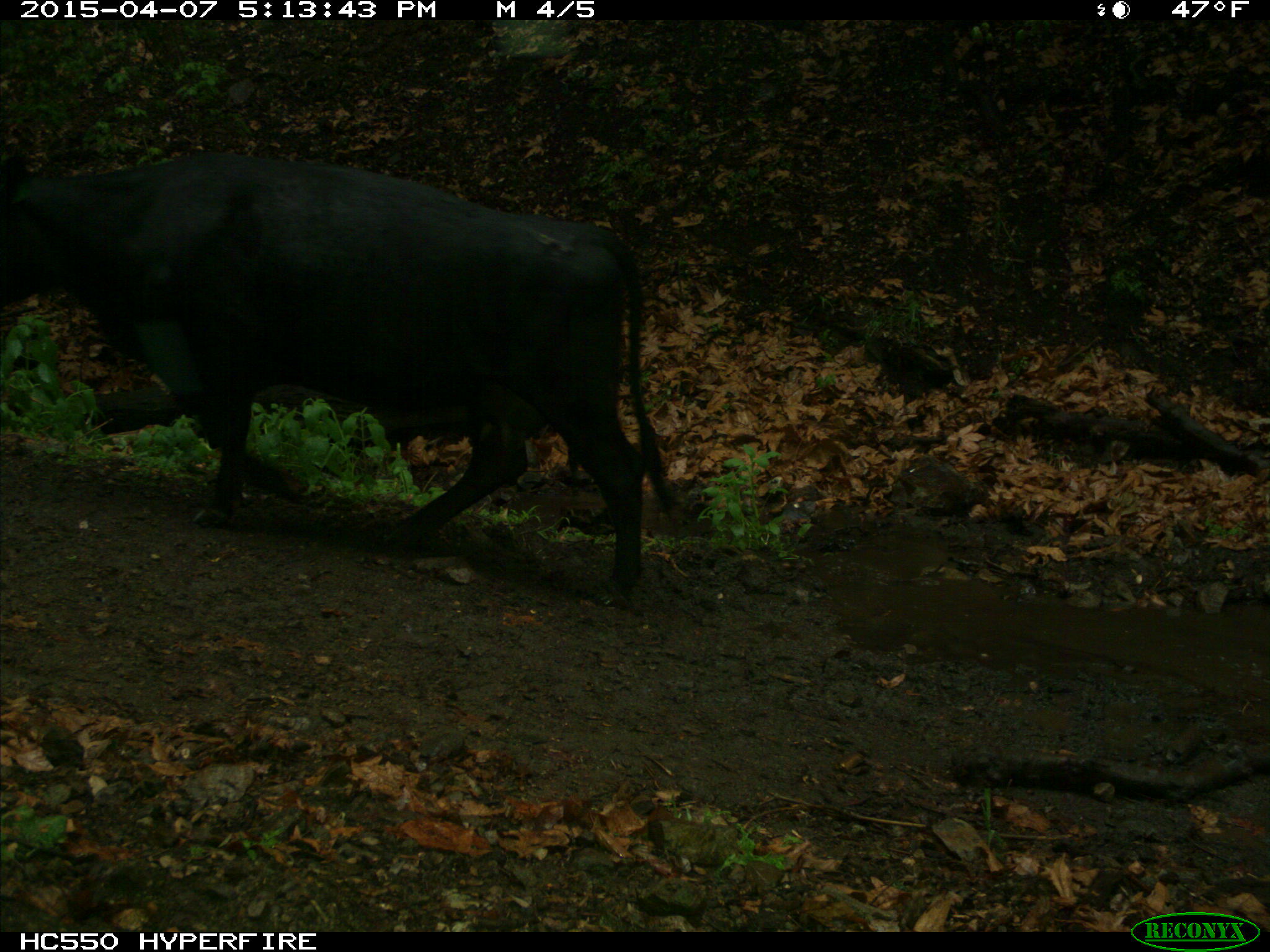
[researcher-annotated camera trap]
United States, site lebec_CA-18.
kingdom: Animalia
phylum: Chordata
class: Mammalia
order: Artiodactyla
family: Bovidae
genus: Bos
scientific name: Bos taurus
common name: domestic cow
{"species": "Bos taurus (domestic cow)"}